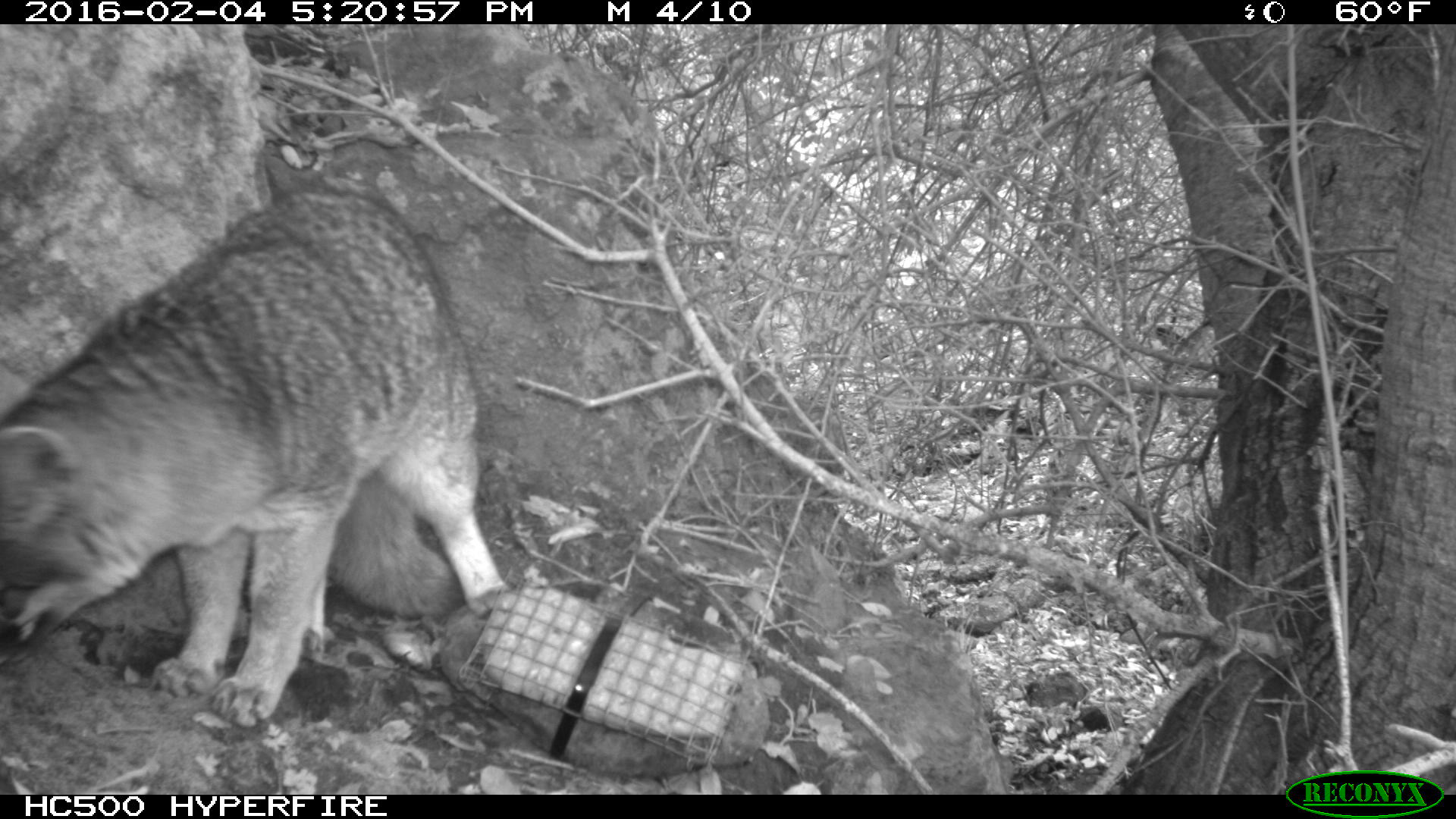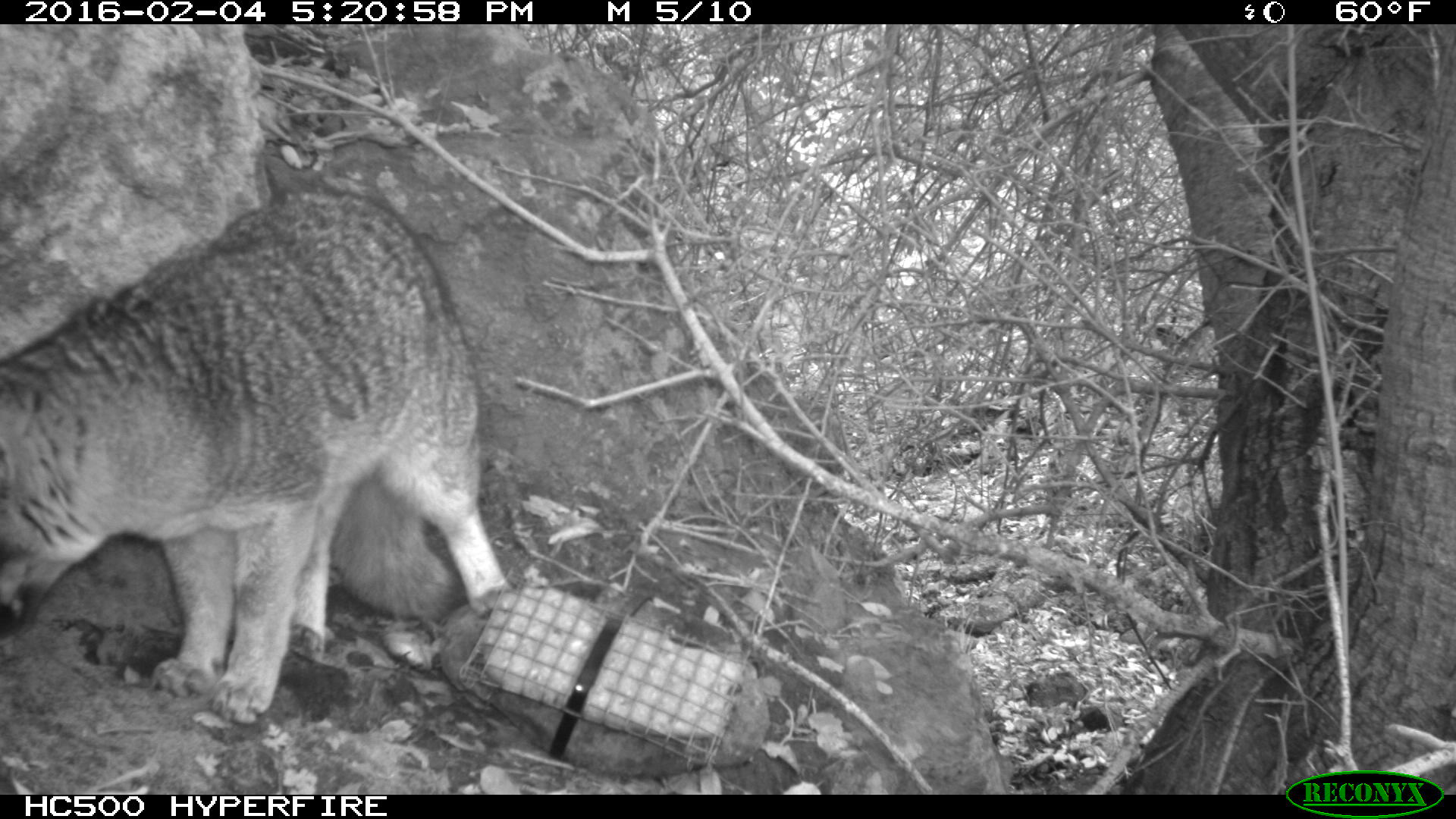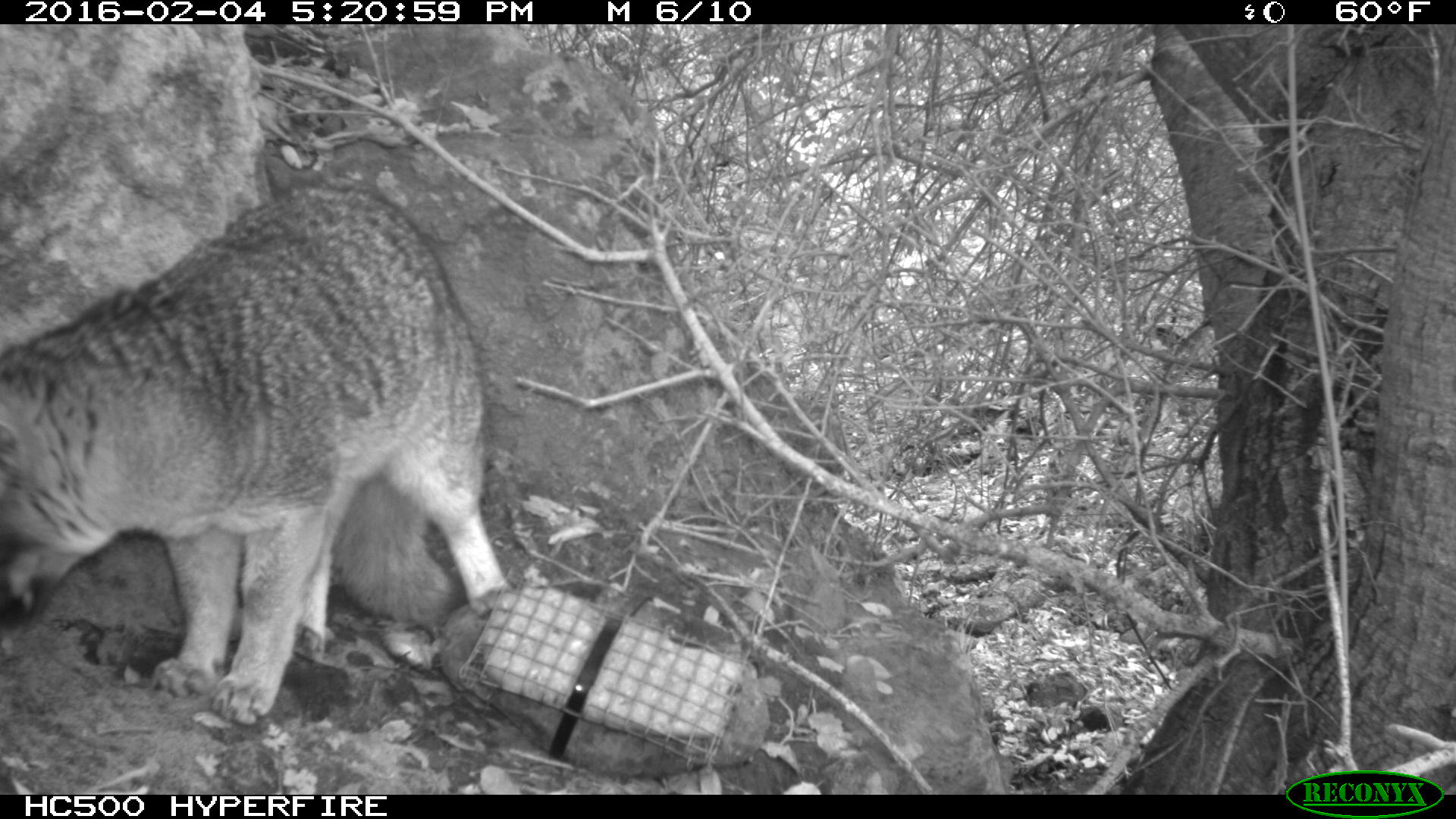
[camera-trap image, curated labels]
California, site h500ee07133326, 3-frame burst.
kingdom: Animalia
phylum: Chordata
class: Mammalia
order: Carnivora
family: Canidae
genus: Urocyon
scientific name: Urocyon littoralis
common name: island fox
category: fox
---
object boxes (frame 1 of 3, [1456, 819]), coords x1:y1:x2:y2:
fox: 0:188:517:730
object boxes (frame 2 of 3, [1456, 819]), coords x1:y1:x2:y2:
fox: 0:190:512:723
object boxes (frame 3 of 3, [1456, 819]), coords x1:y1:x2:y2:
fox: 0:177:519:729